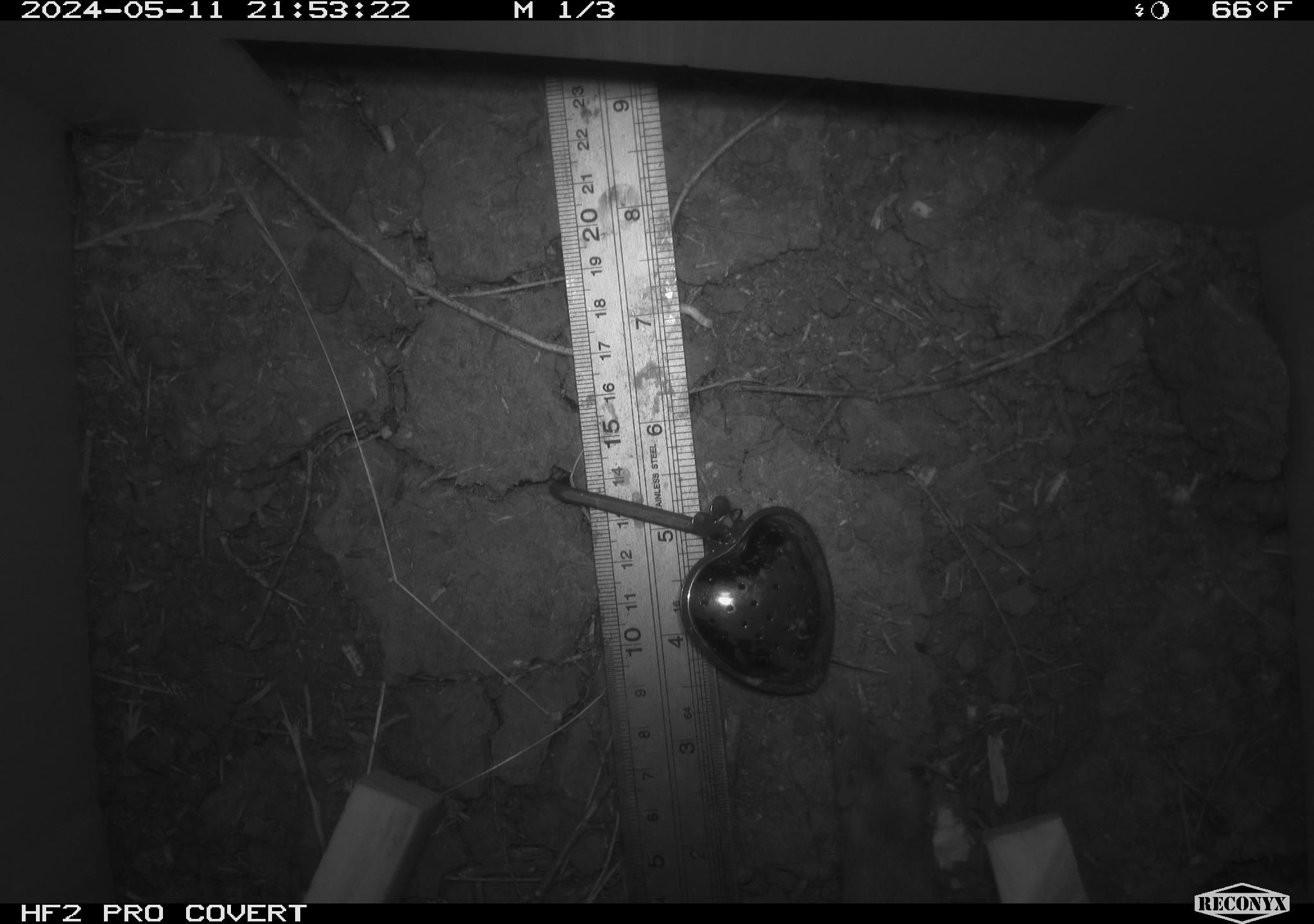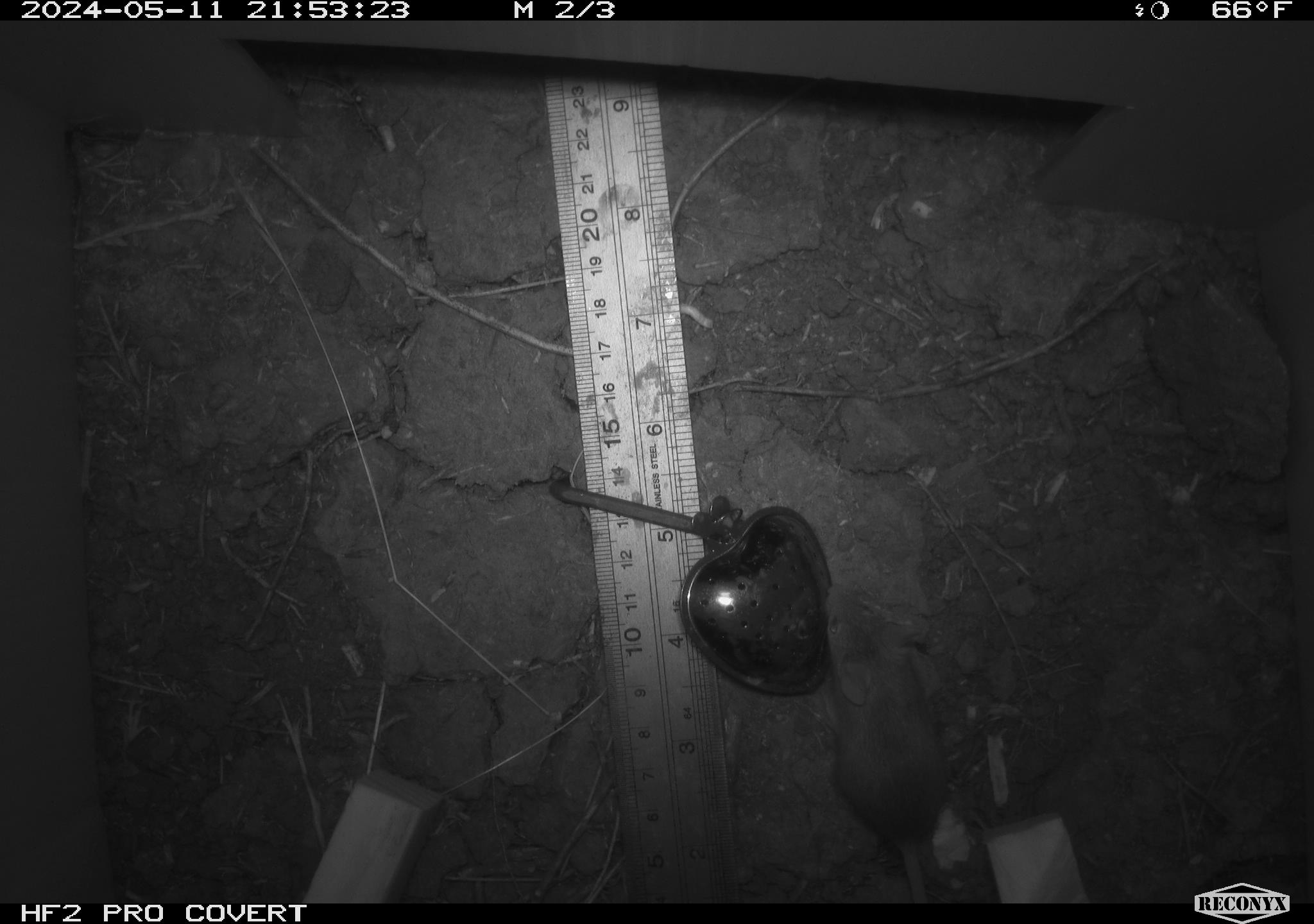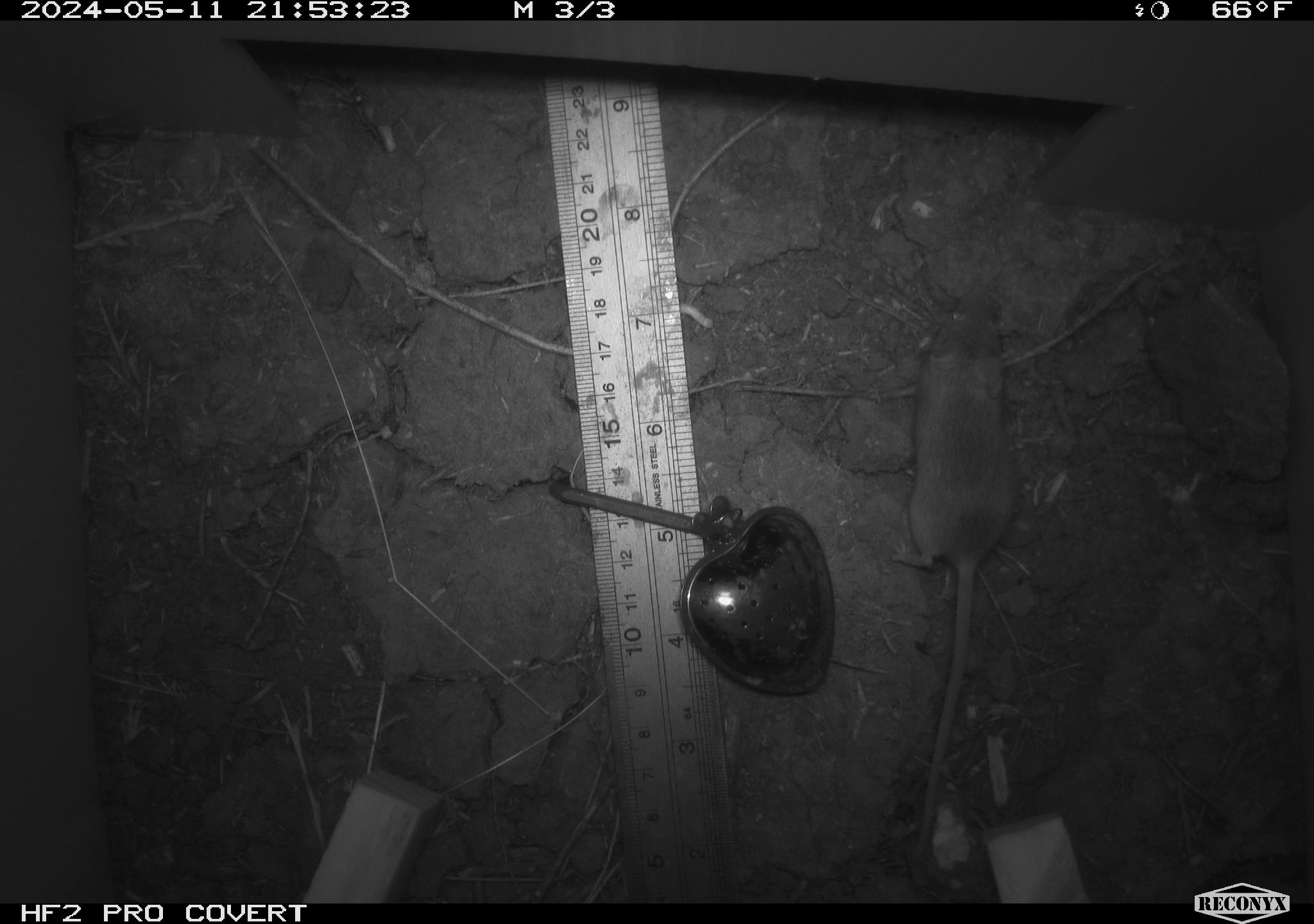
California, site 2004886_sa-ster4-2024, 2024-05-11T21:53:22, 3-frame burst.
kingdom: Animalia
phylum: Chordata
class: Mammalia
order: Rodentia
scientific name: Rodentia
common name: mouse species